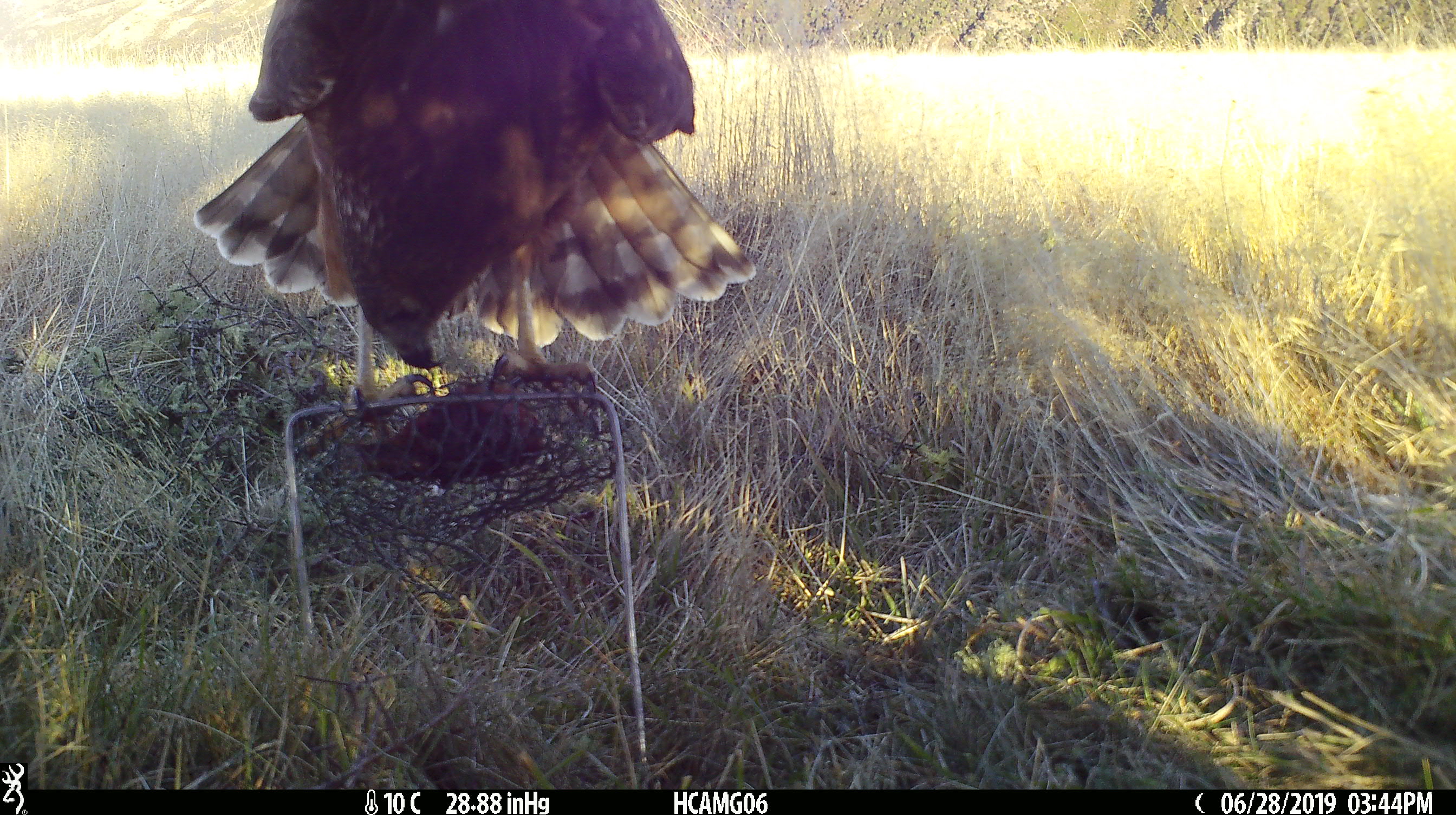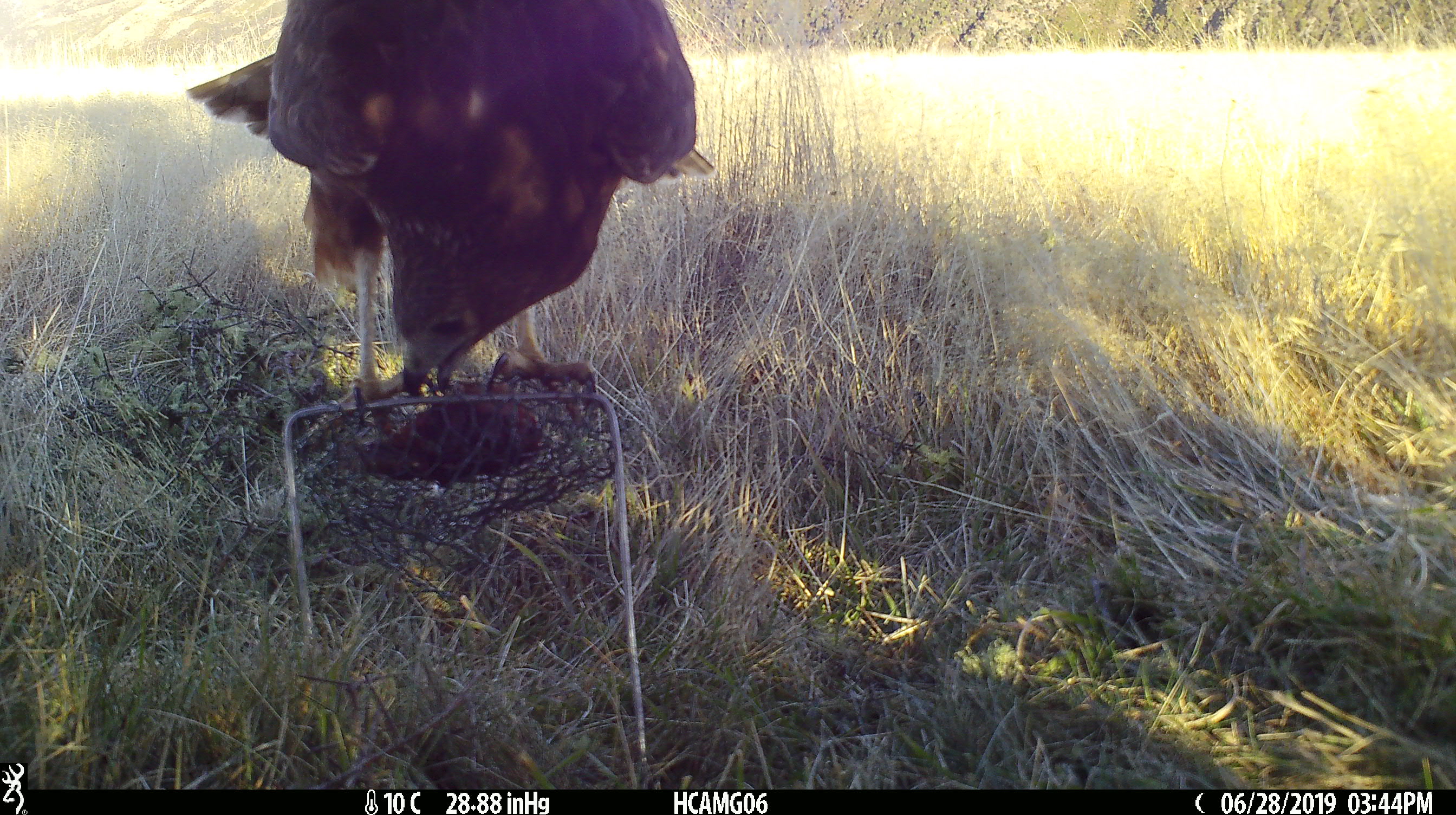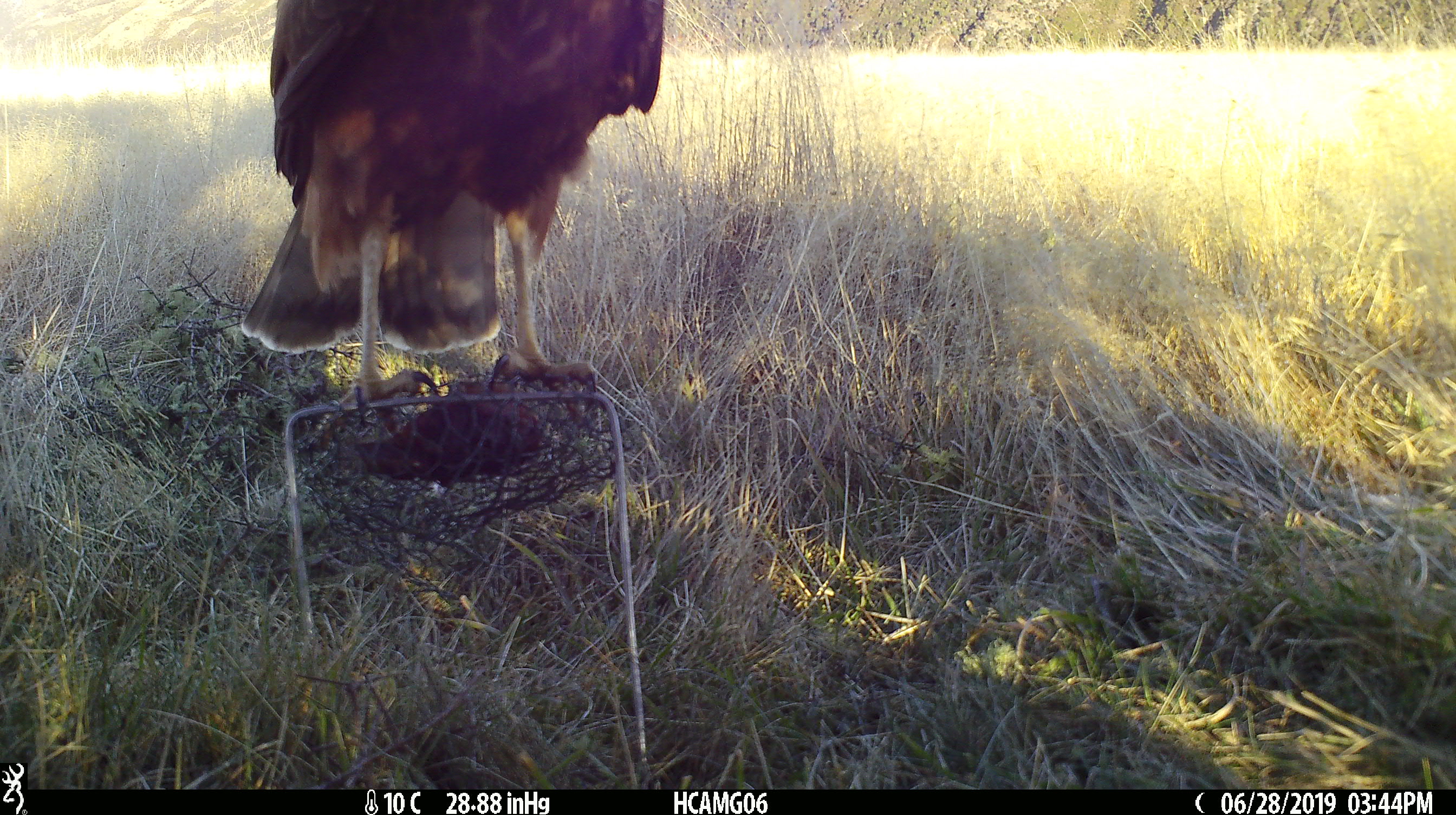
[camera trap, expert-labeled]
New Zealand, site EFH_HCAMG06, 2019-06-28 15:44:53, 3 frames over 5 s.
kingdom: Animalia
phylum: Chordata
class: Aves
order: Accipitriformes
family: Accipitridae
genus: Circus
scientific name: Circus approximans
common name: swamp harrier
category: harrier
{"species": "harrier (swamp harrier) (Circus approximans)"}